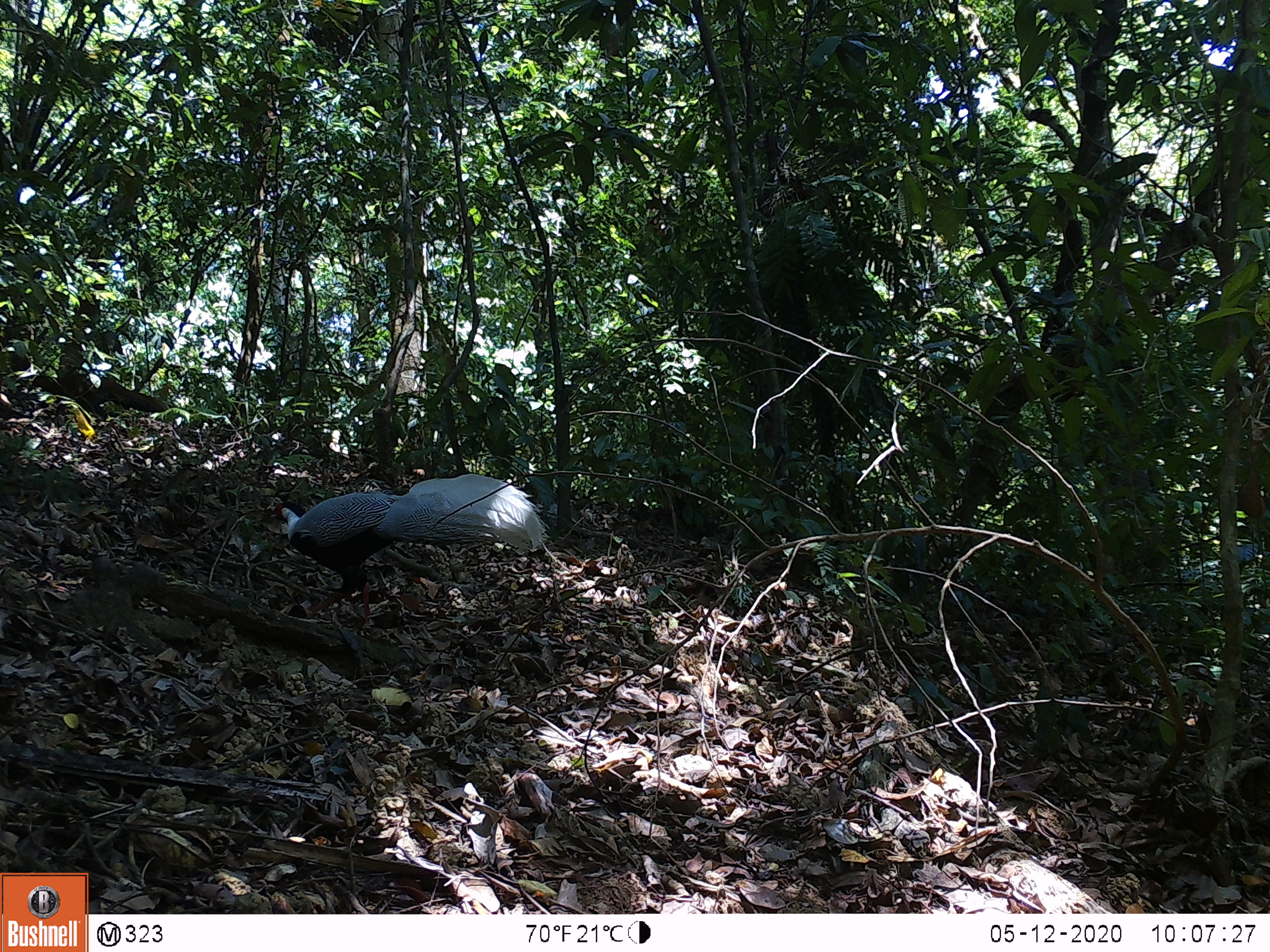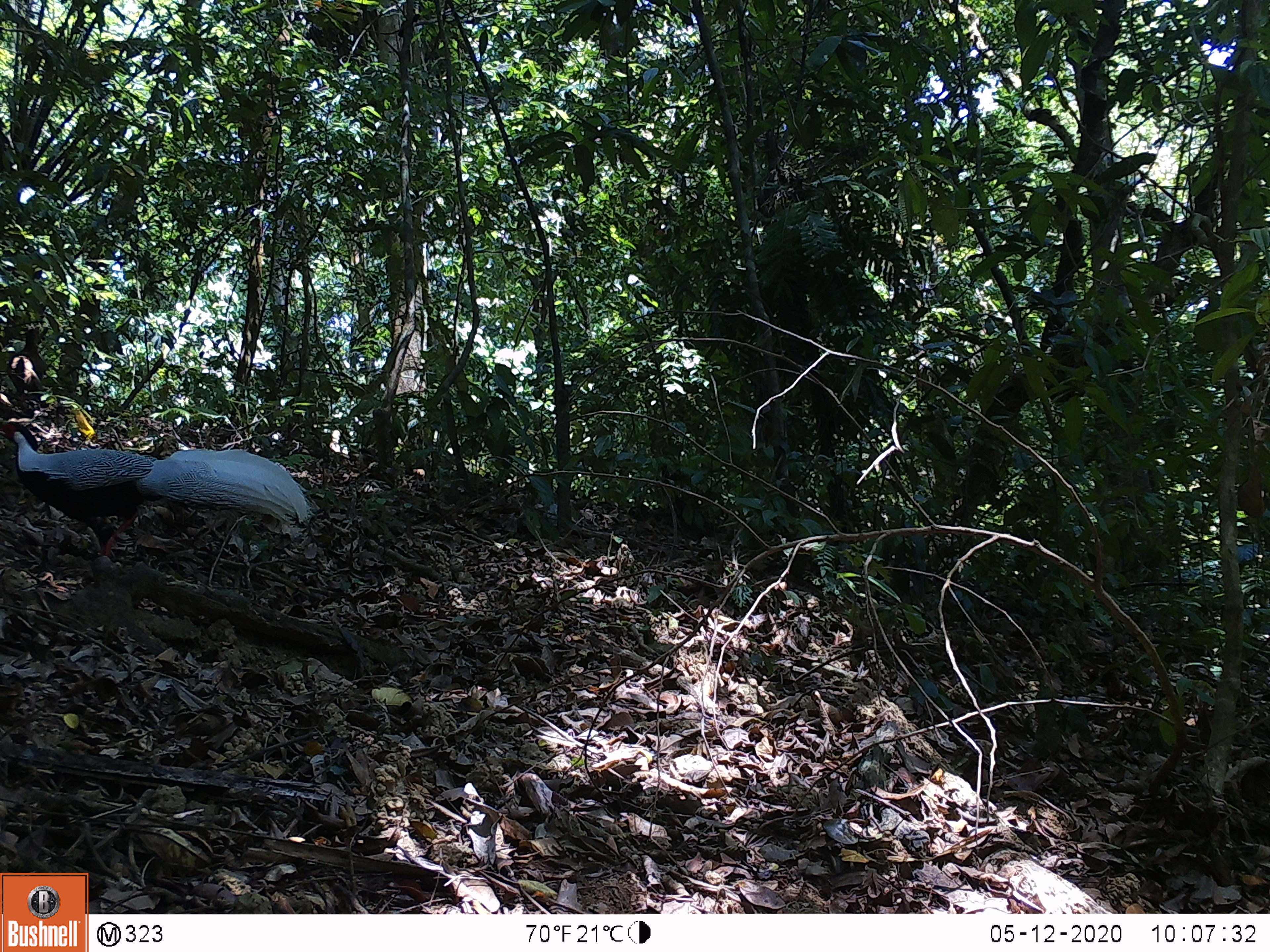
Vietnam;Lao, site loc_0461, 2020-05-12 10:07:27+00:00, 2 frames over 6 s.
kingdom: Animalia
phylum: Chordata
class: Aves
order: Galliformes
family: Phasianidae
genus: Lophura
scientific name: Lophura nycthemera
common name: silver pheasant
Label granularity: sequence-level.